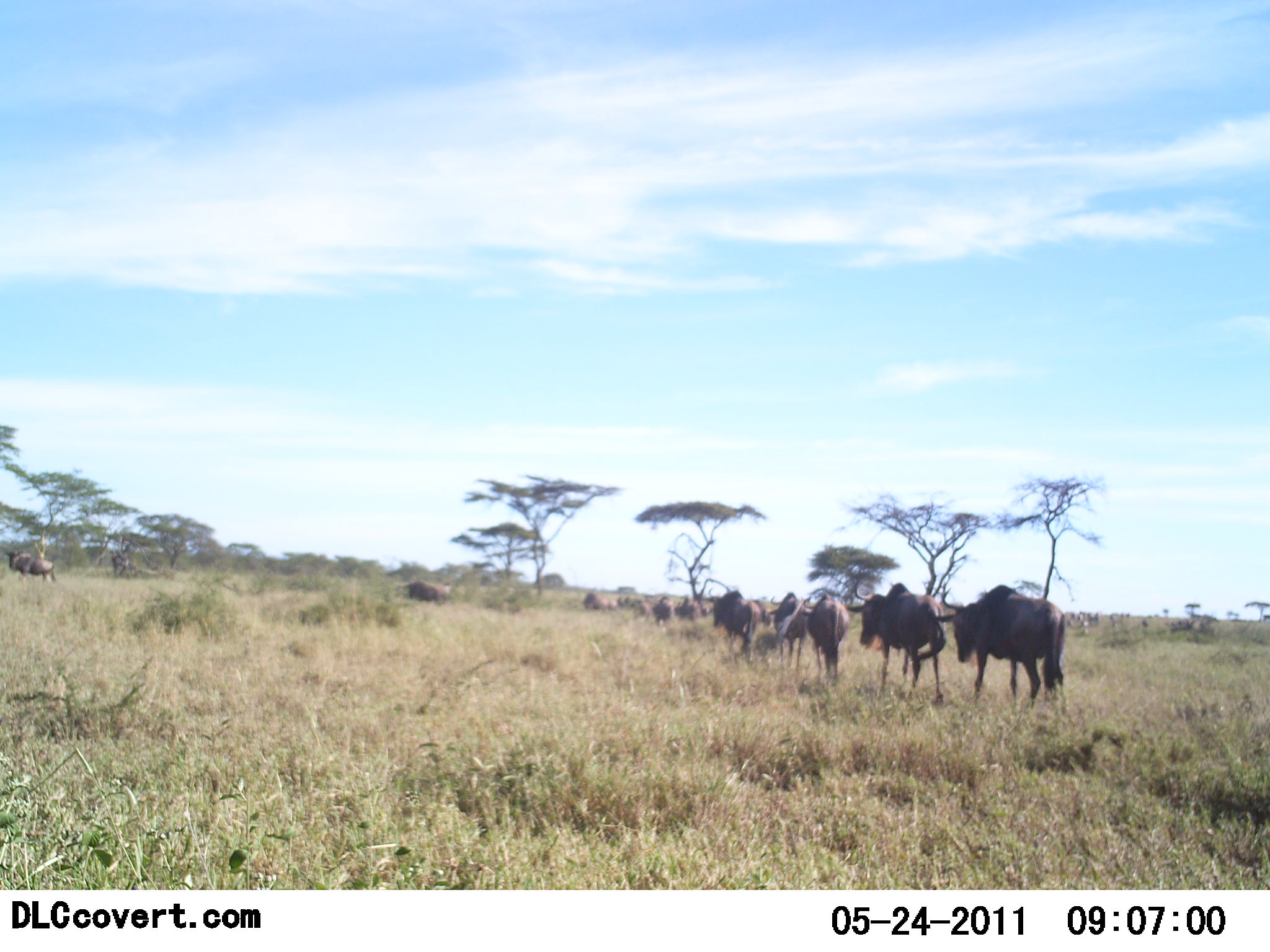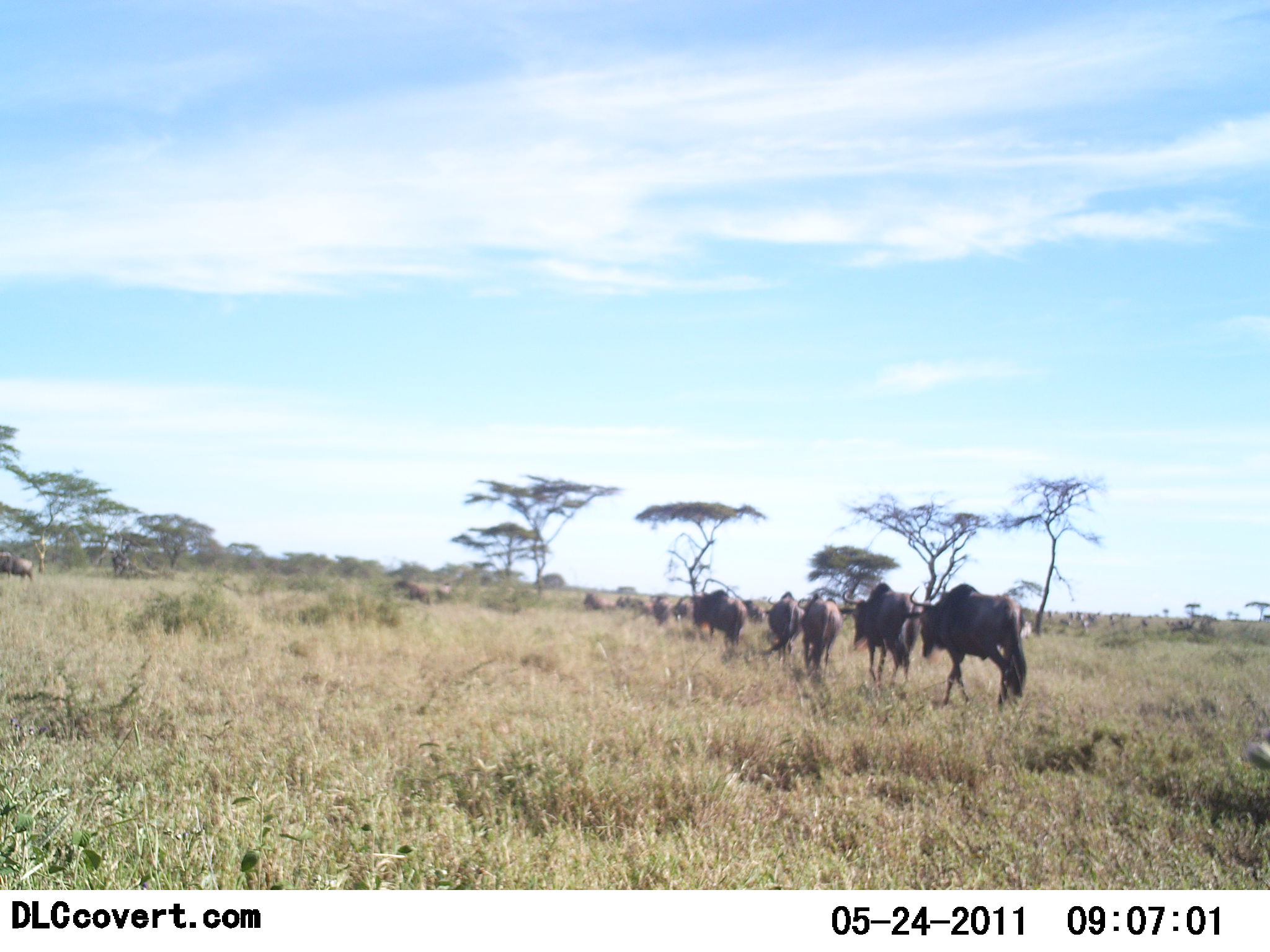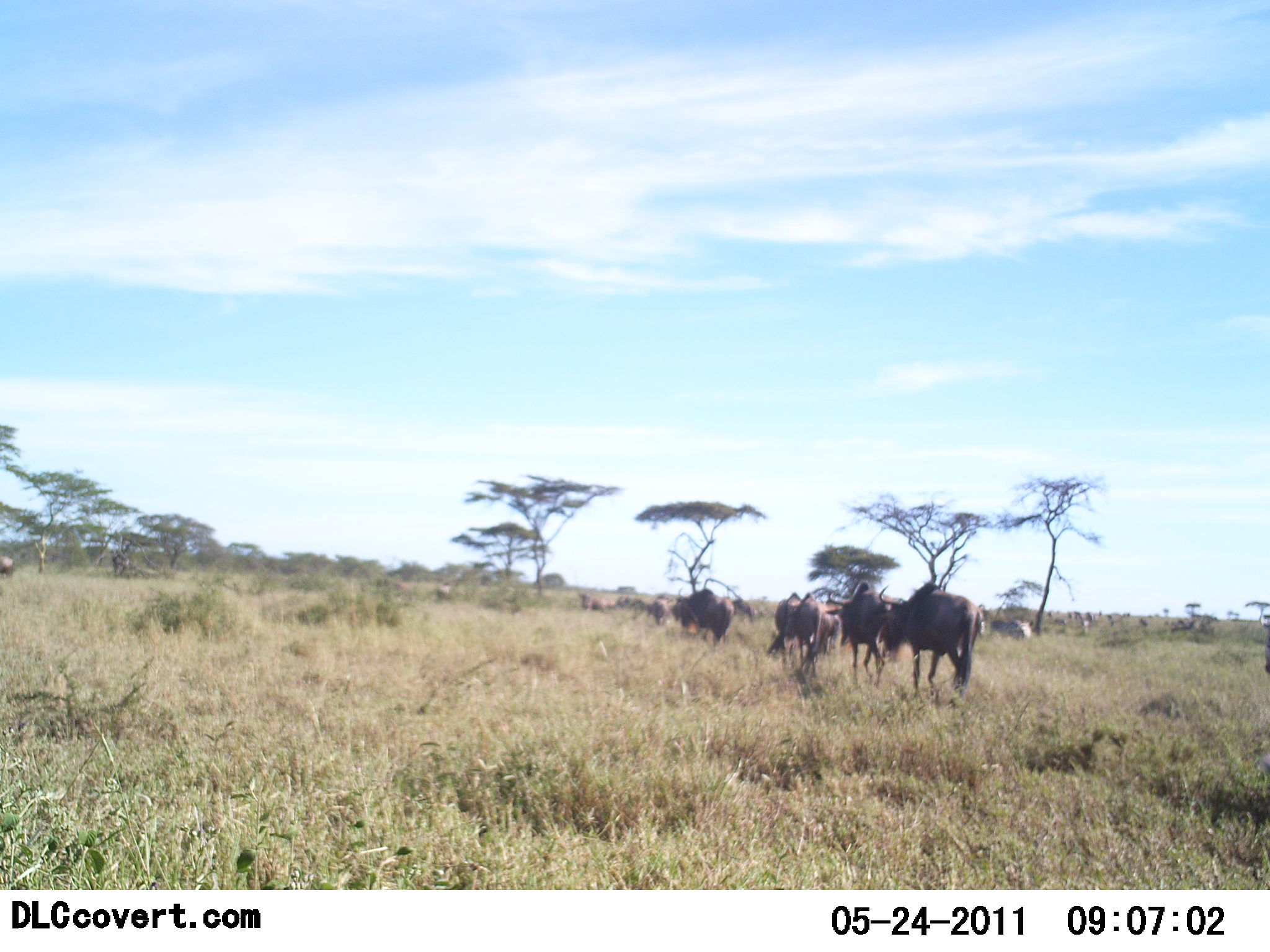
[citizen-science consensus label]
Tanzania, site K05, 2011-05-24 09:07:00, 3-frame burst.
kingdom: Animalia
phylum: Chordata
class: Mammalia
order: Artiodactyla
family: Bovidae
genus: Connochaetes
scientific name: Connochaetes taurinus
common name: blue wildebeest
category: wildebeest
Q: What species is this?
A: Wildebeest (blue wildebeest) (Connochaetes taurinus).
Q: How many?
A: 11-50.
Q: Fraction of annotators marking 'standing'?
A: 8%.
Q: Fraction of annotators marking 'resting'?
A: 0%.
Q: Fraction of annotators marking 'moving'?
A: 100%.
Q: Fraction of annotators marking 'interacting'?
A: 0%.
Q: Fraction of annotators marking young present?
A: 0%.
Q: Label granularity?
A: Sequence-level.